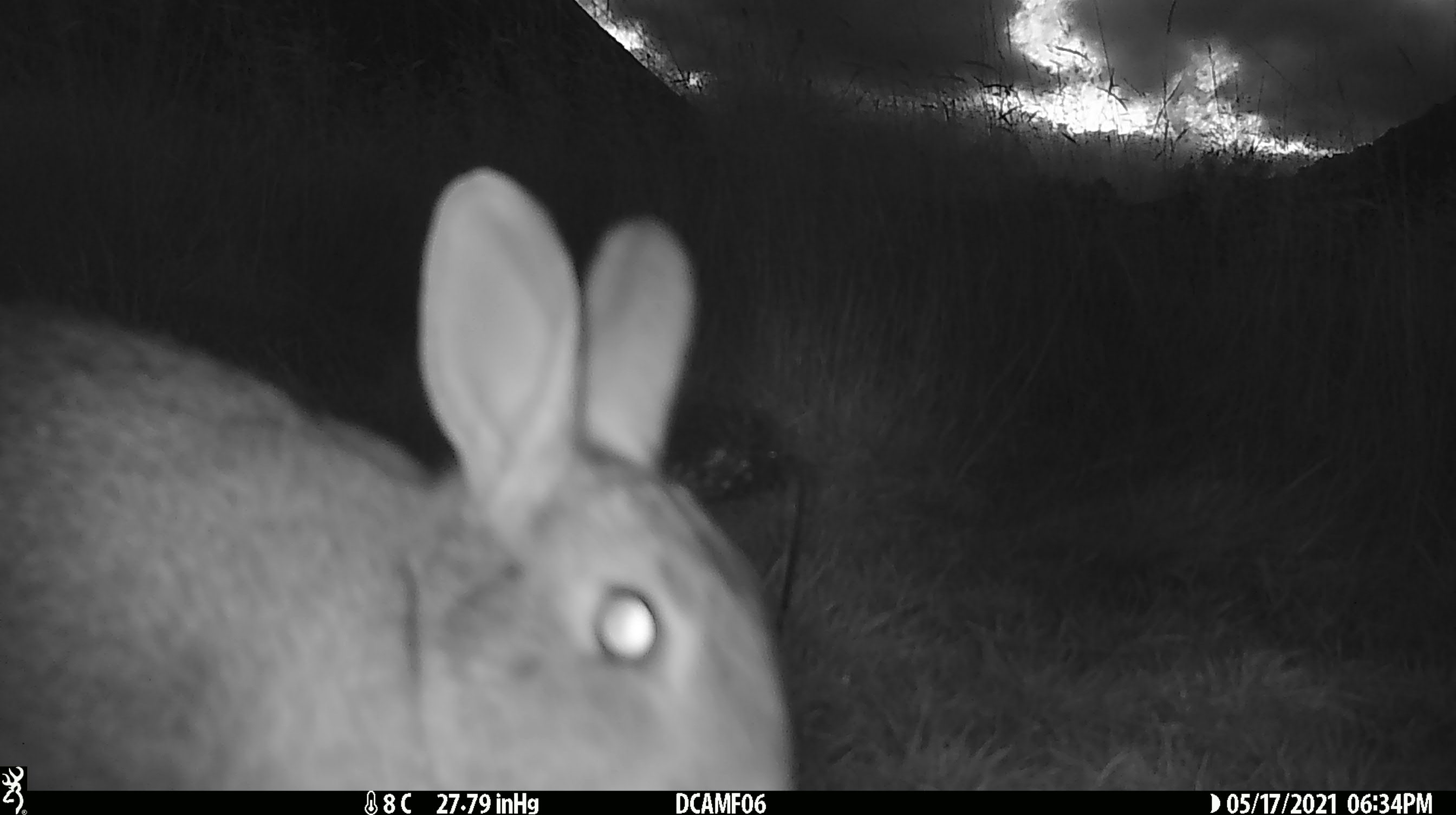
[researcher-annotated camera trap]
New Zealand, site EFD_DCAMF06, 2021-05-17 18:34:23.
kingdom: Animalia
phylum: Chordata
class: Mammalia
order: Lagomorpha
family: Leporidae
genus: Oryctolagus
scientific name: Oryctolagus cuniculus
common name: european rabbit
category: rabbit